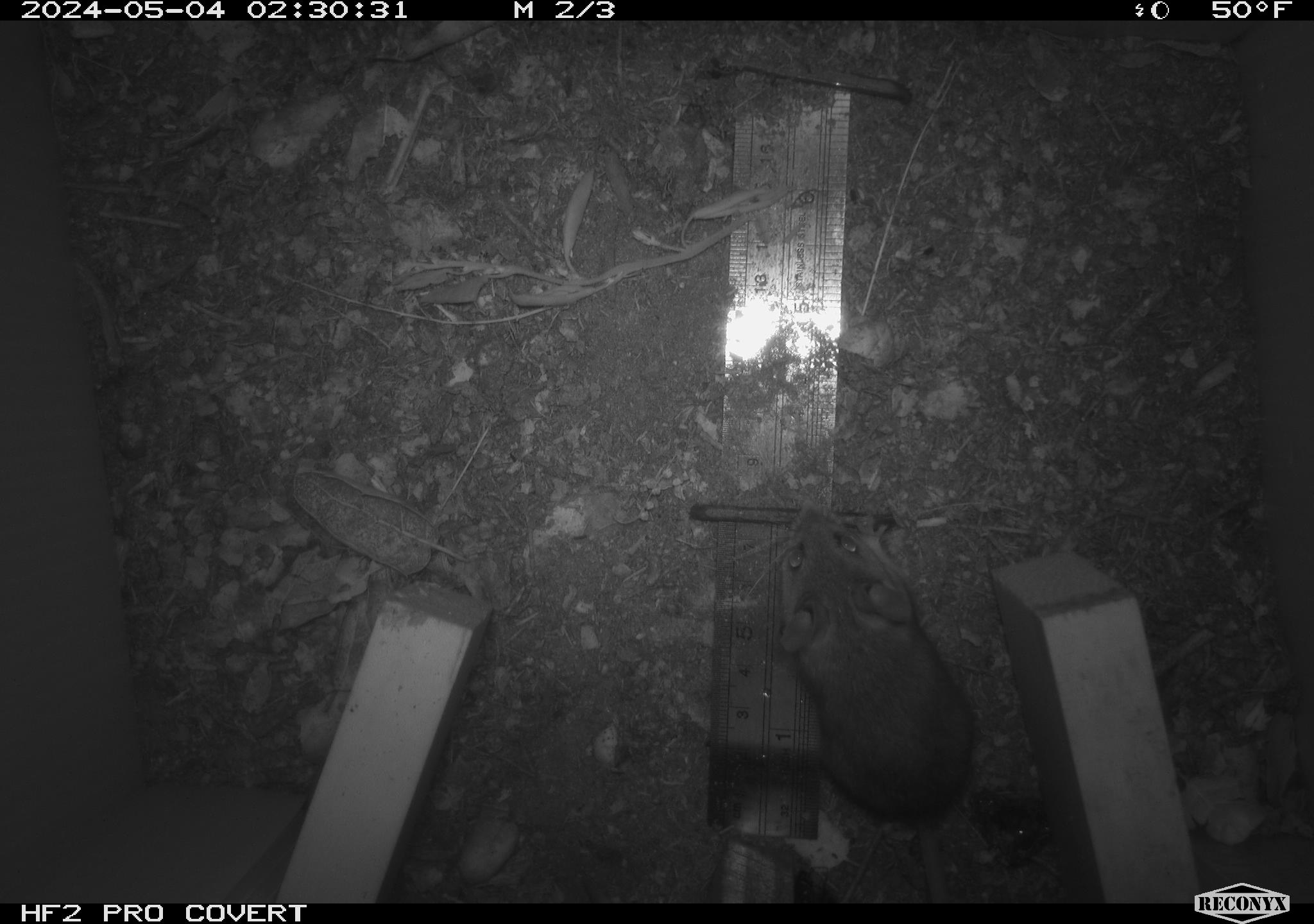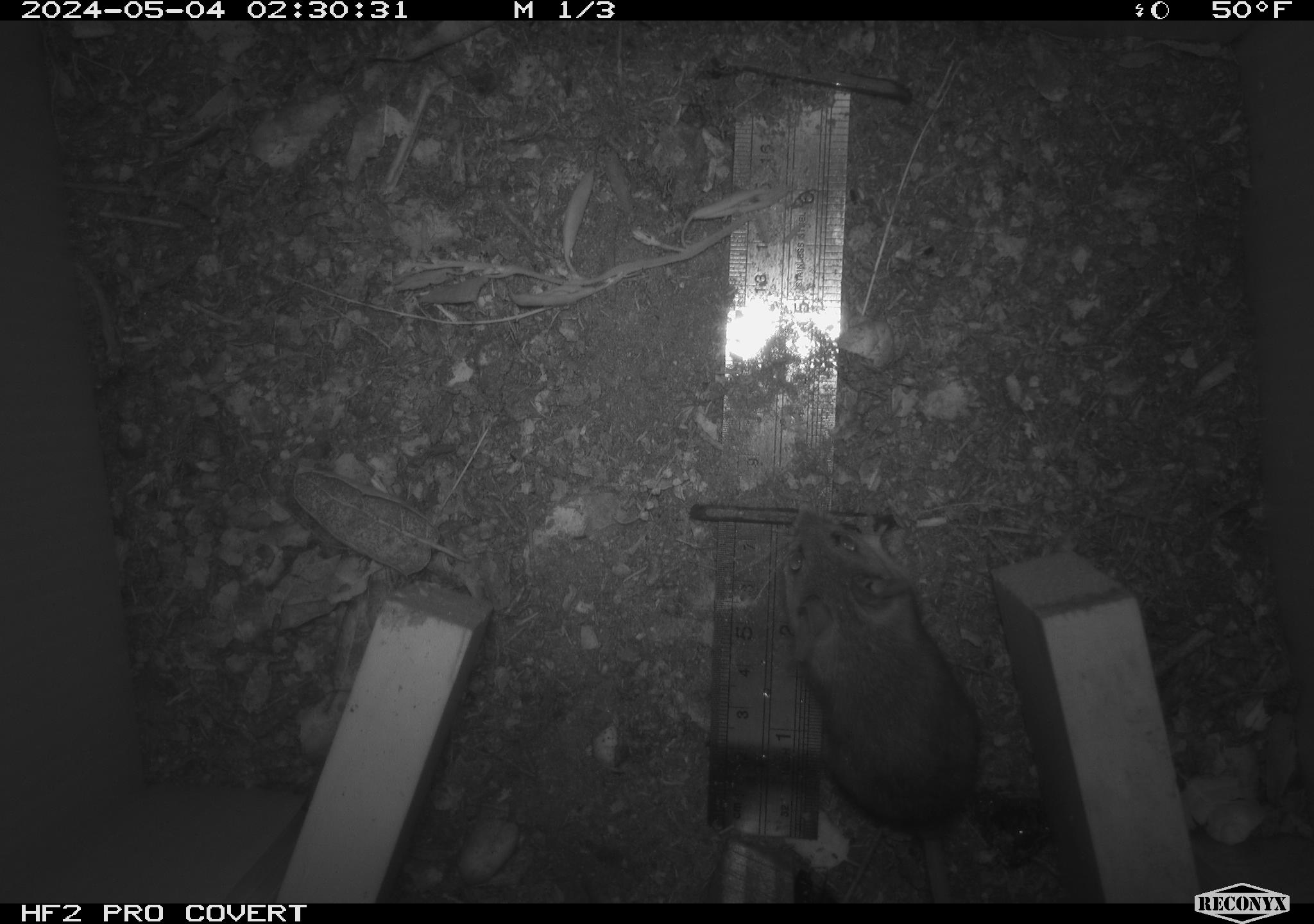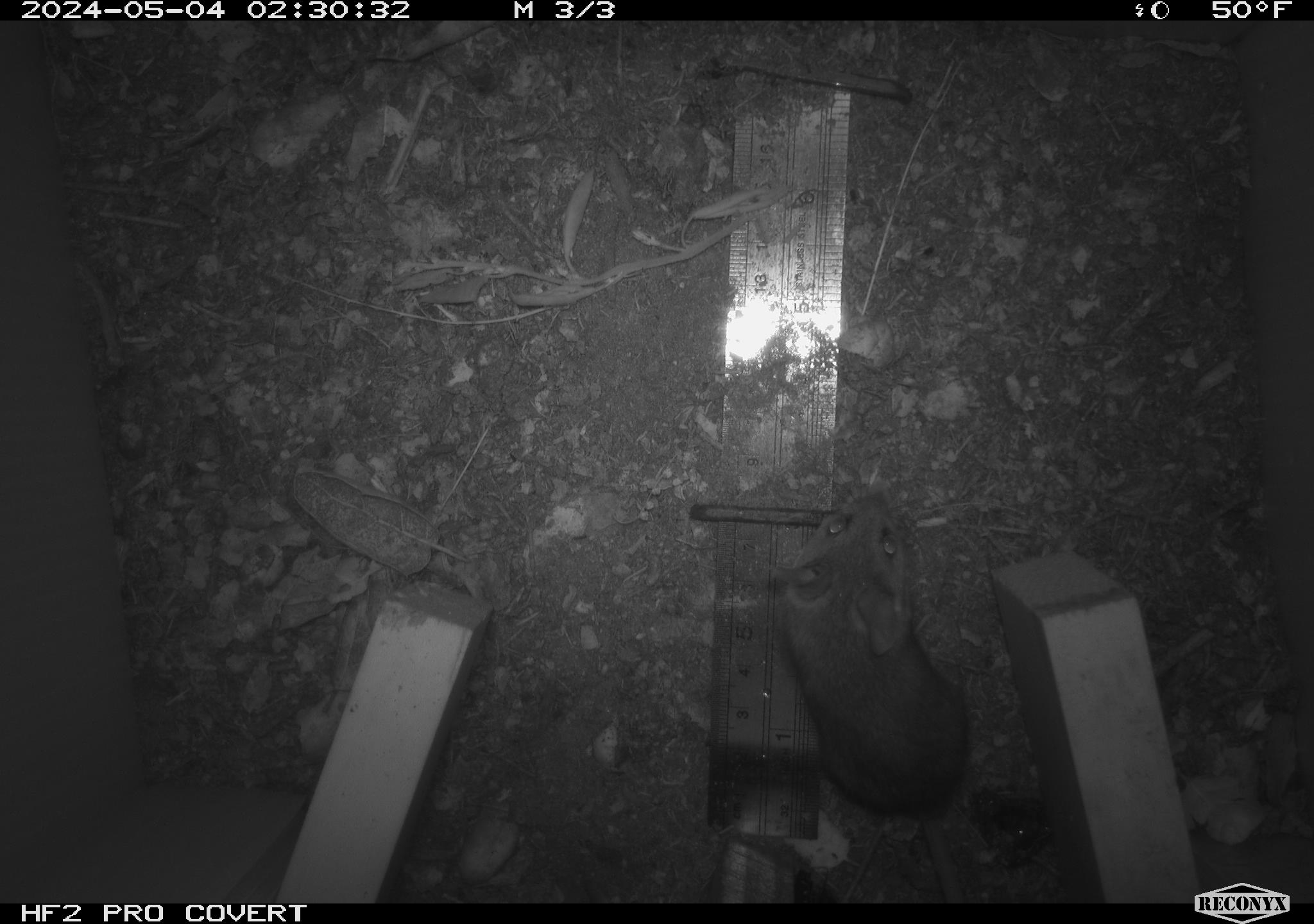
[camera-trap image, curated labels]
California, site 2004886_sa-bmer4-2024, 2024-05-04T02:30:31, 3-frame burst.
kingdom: Animalia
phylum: Chordata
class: Mammalia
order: Rodentia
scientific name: Rodentia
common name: mouse species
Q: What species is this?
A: Mouse species (Rodentia).